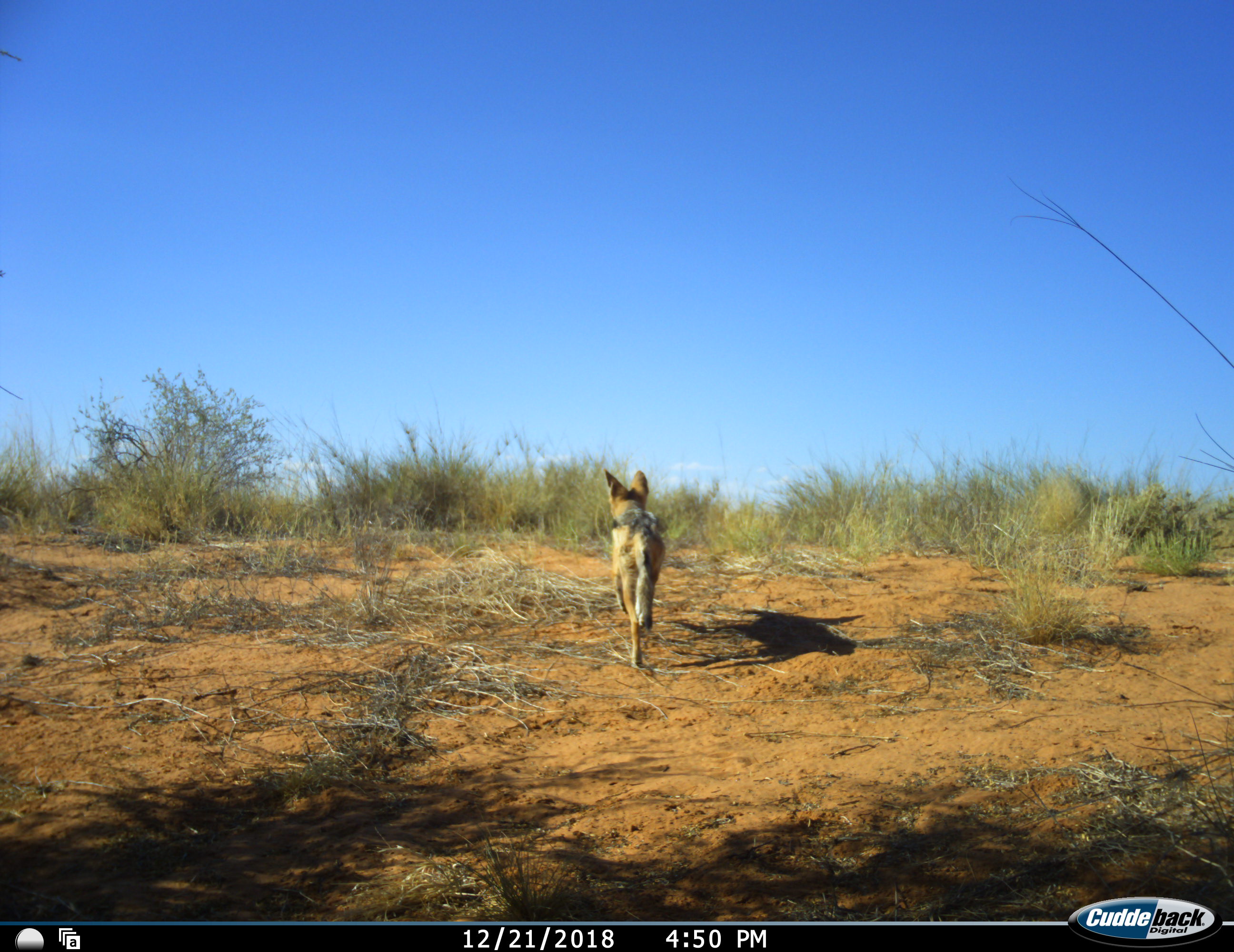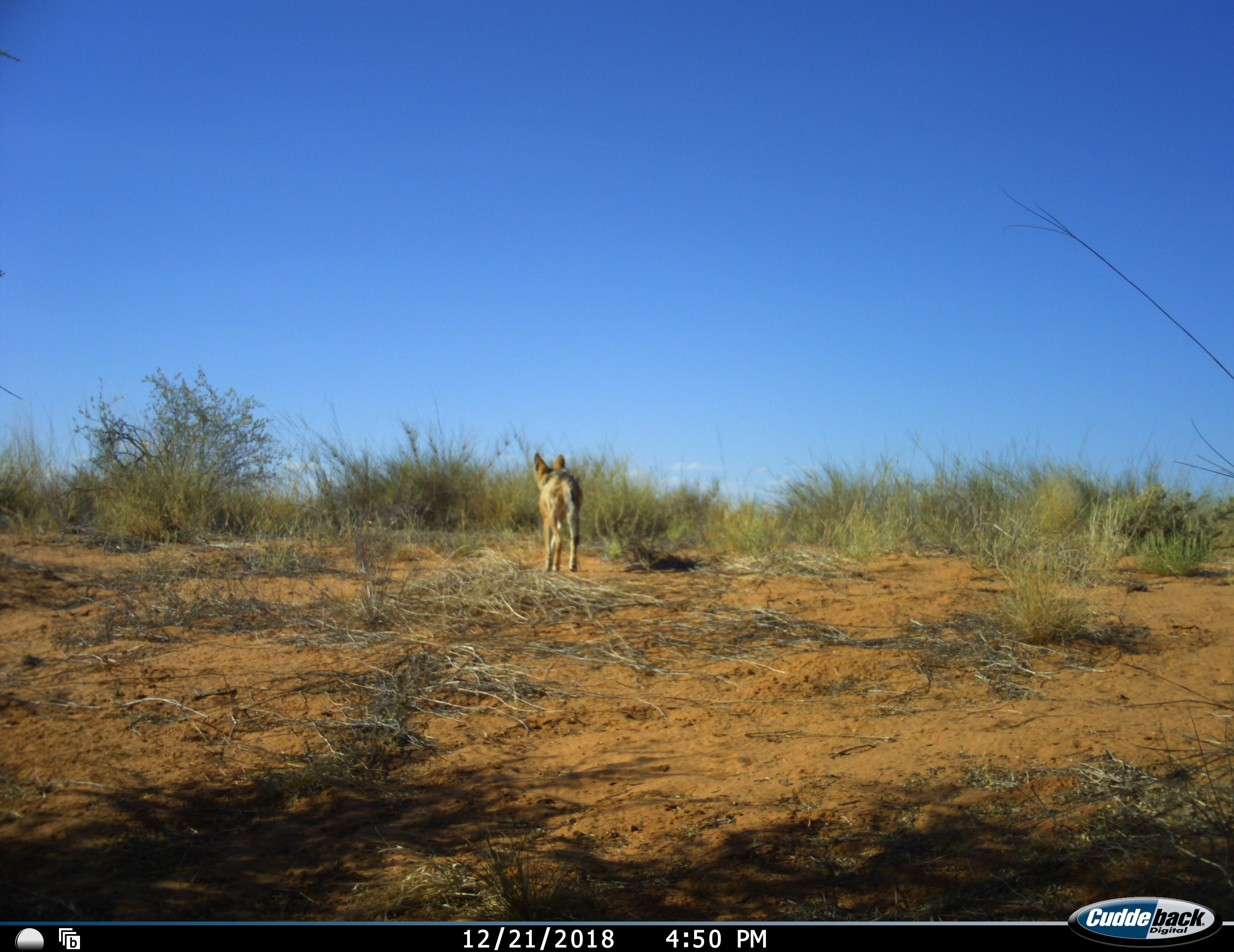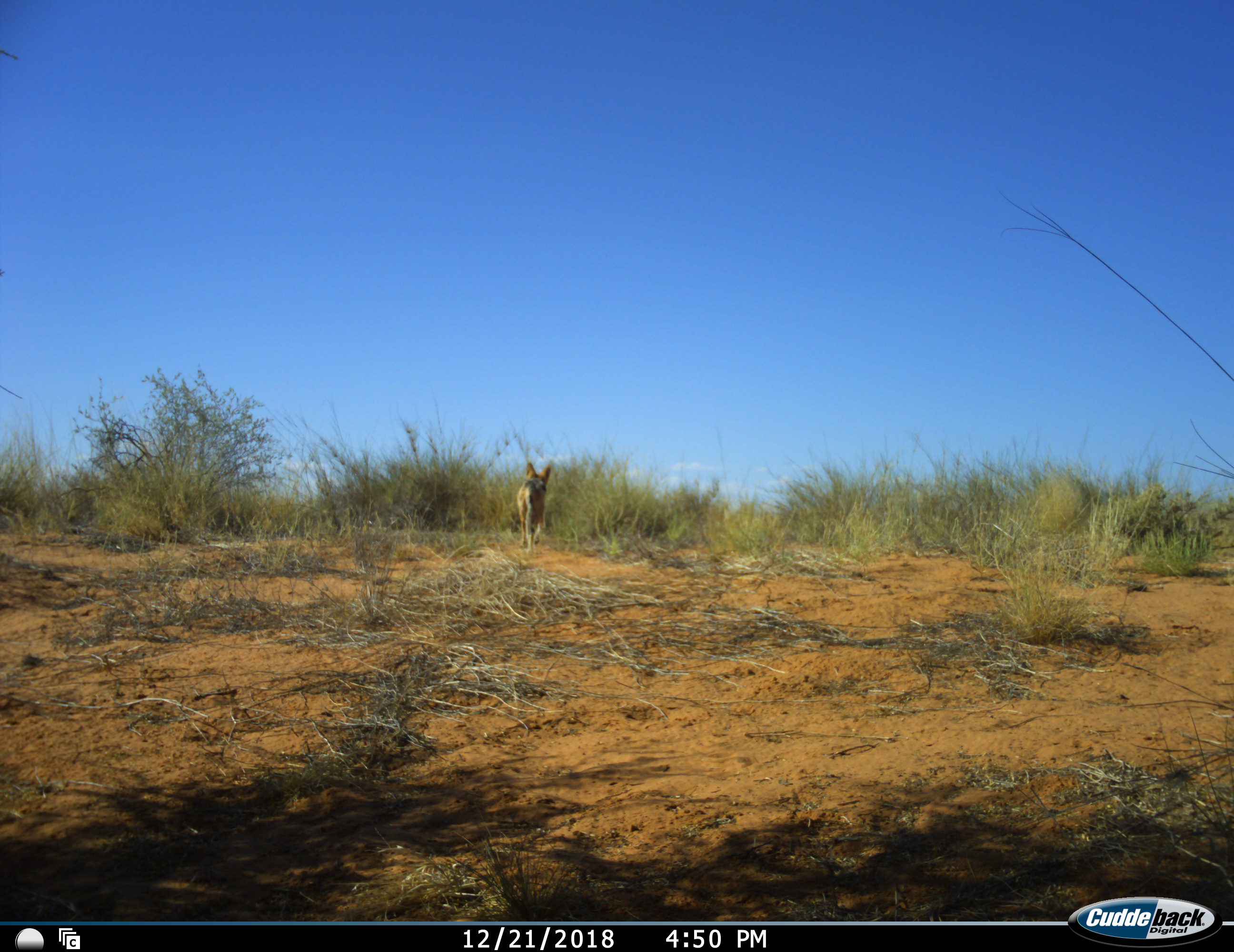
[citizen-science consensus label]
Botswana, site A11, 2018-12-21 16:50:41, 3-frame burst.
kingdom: Animalia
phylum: Chordata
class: Mammalia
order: Carnivora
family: Canidae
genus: Lupulella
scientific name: Lupulella mesomelas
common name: black-backed jackal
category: jackalblackbacked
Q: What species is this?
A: Jackalblackbacked (black-backed jackal) (Lupulella mesomelas).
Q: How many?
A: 1.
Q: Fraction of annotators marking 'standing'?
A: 0%.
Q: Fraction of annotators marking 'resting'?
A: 0%.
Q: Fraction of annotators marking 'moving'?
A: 100%.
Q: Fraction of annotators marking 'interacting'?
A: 0%.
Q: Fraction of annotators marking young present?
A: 0%.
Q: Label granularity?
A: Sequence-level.